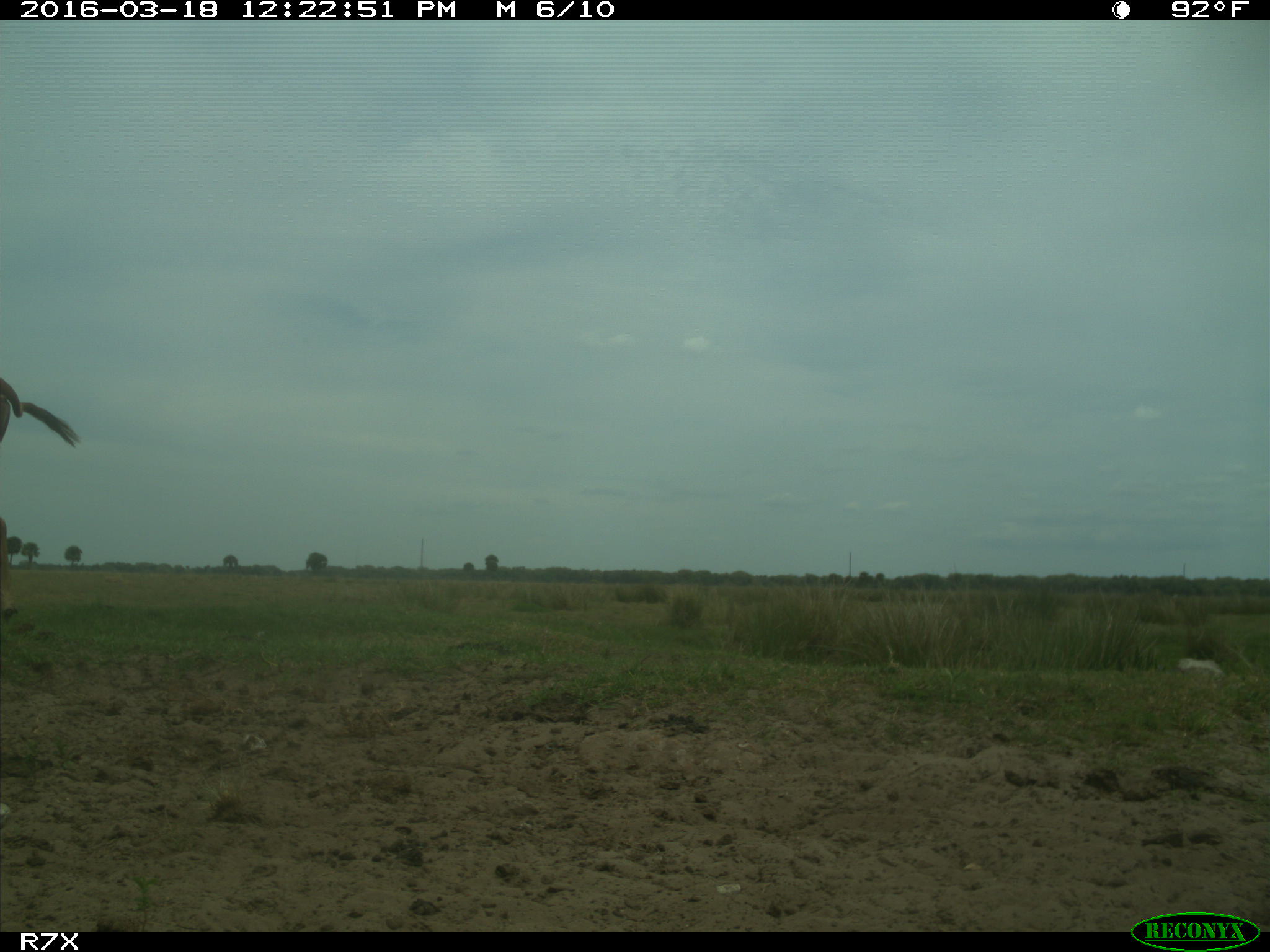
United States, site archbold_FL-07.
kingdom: Animalia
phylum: Chordata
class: Mammalia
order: Artiodactyla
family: Bovidae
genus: Bos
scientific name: Bos taurus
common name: domestic cow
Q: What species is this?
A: Bos taurus (domestic cow).